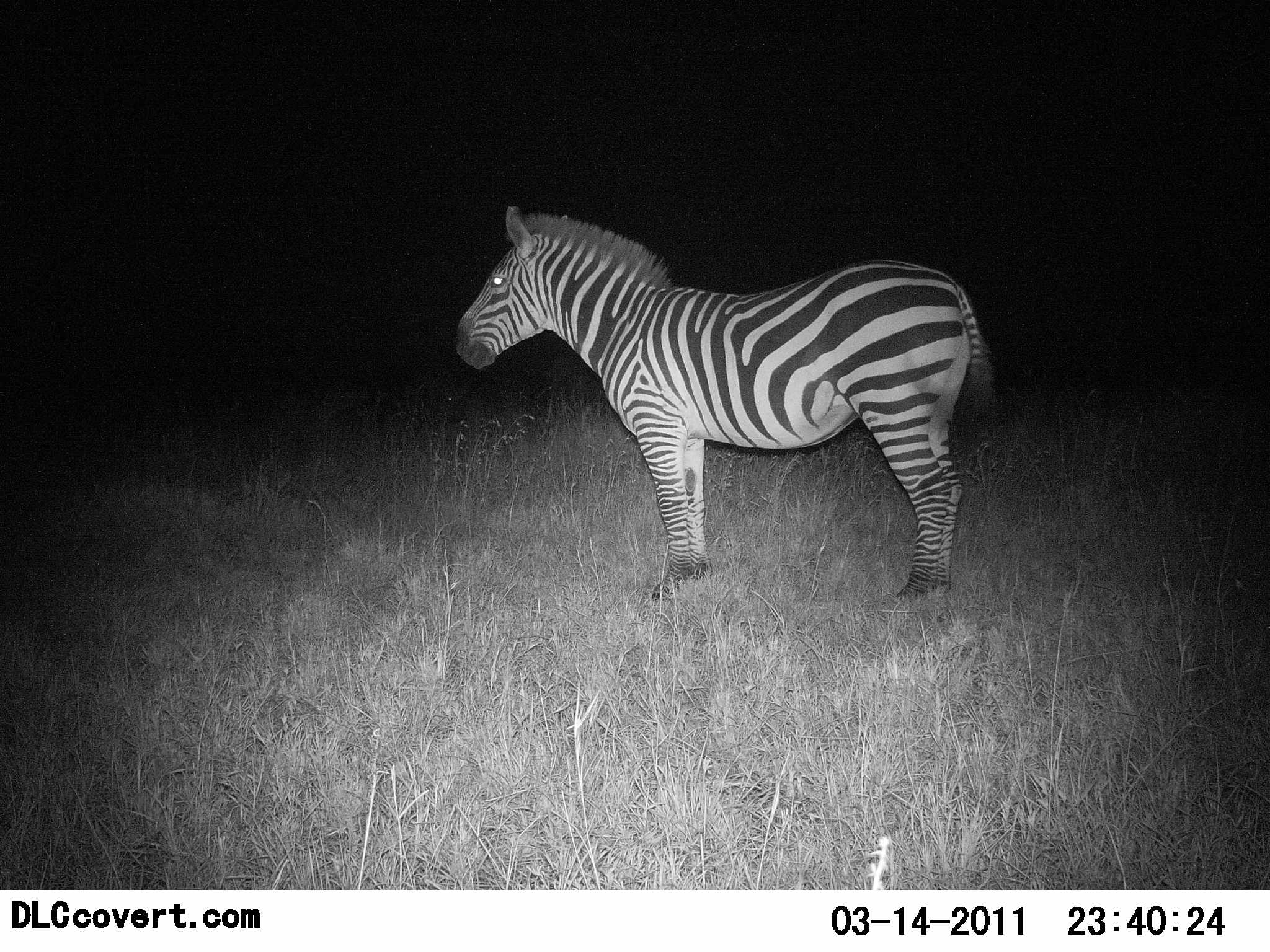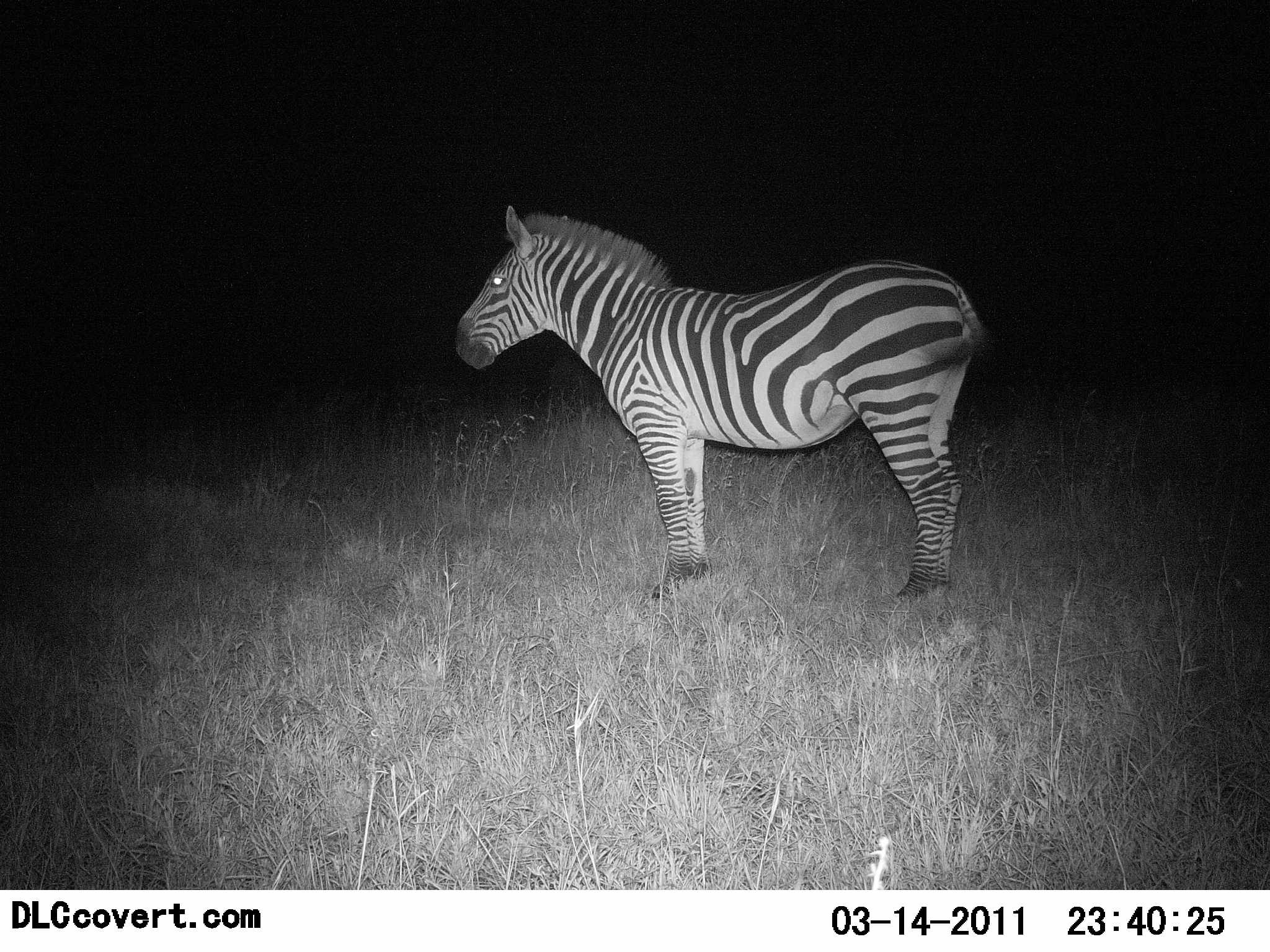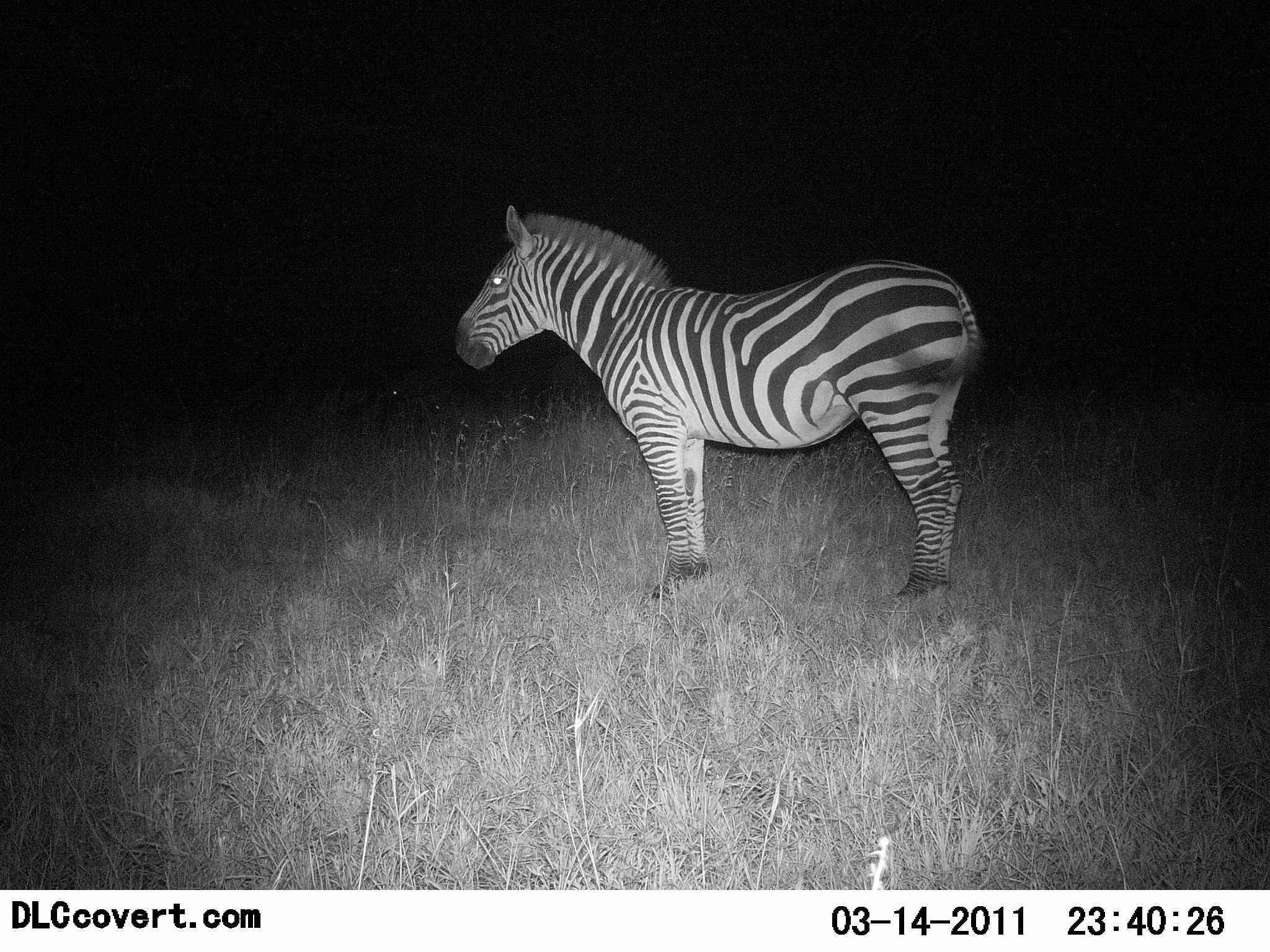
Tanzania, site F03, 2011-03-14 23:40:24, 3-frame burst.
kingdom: Animalia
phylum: Chordata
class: Mammalia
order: Perissodactyla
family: Equidae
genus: Equus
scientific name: Equus quagga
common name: plains zebra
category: zebra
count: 1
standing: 91%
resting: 0%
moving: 9%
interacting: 0%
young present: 0%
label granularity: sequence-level